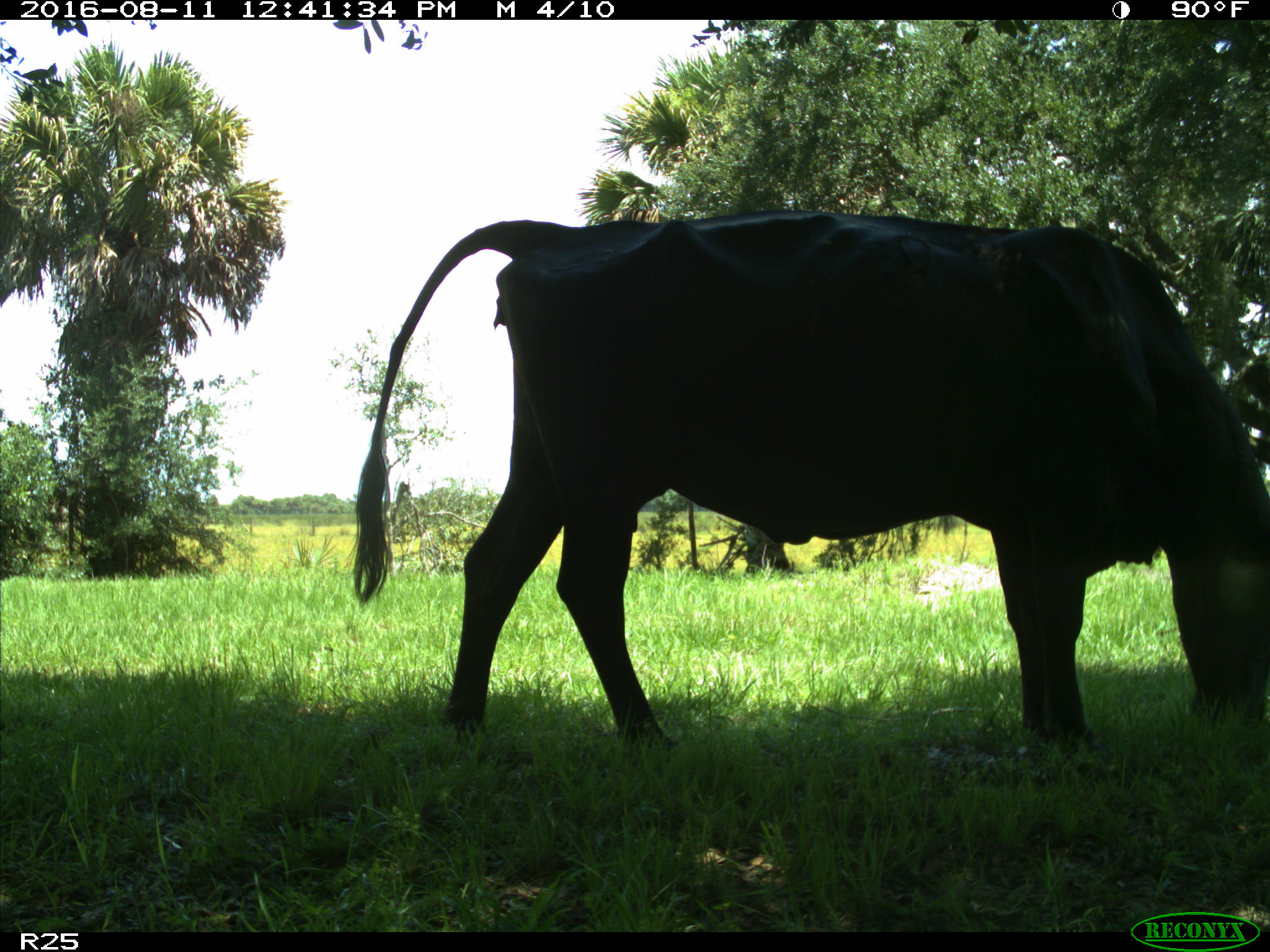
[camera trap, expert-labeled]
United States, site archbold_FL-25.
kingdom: Animalia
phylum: Chordata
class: Mammalia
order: Artiodactyla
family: Bovidae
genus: Bos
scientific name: Bos taurus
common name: domestic cow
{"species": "Bos taurus (domestic cow)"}